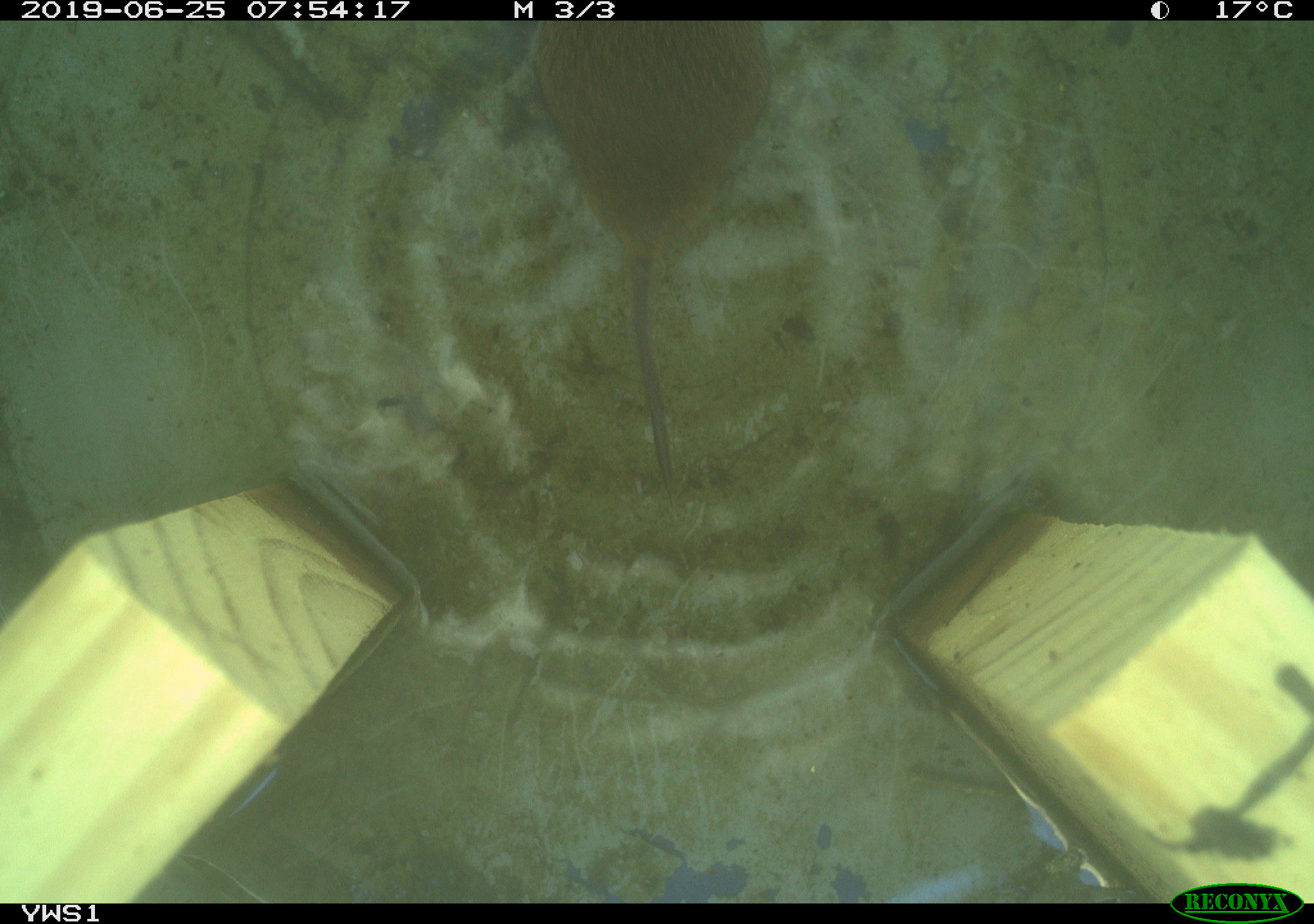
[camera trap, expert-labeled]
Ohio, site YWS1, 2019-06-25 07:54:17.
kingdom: Animalia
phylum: Chordata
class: Mammalia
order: Rodentia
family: Cricetidae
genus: Microtus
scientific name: Microtus pennsylvanicus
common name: meadow vole